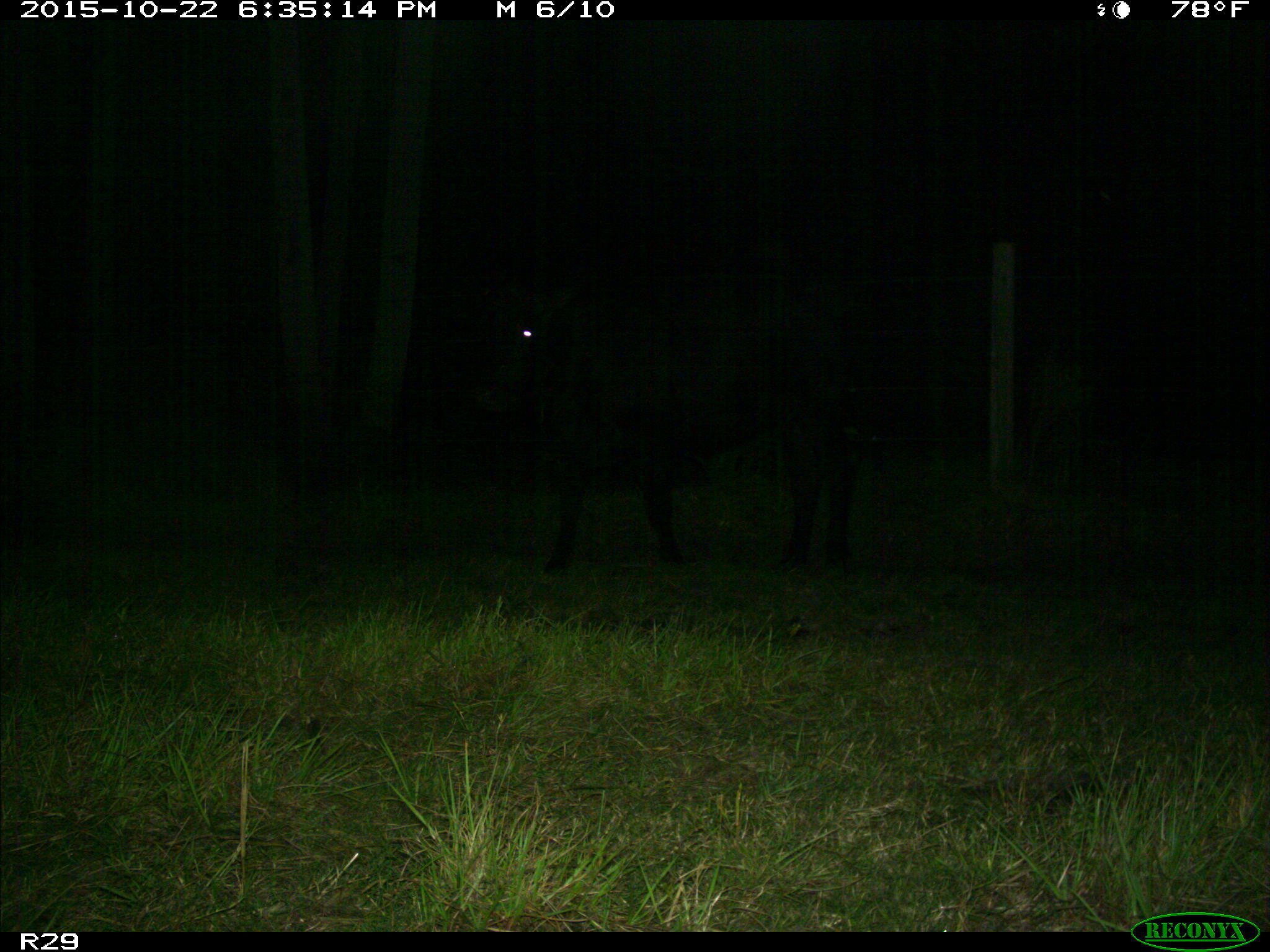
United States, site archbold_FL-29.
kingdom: Animalia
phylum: Chordata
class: Mammalia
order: Artiodactyla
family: Bovidae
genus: Bos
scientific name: Bos taurus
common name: domestic cow